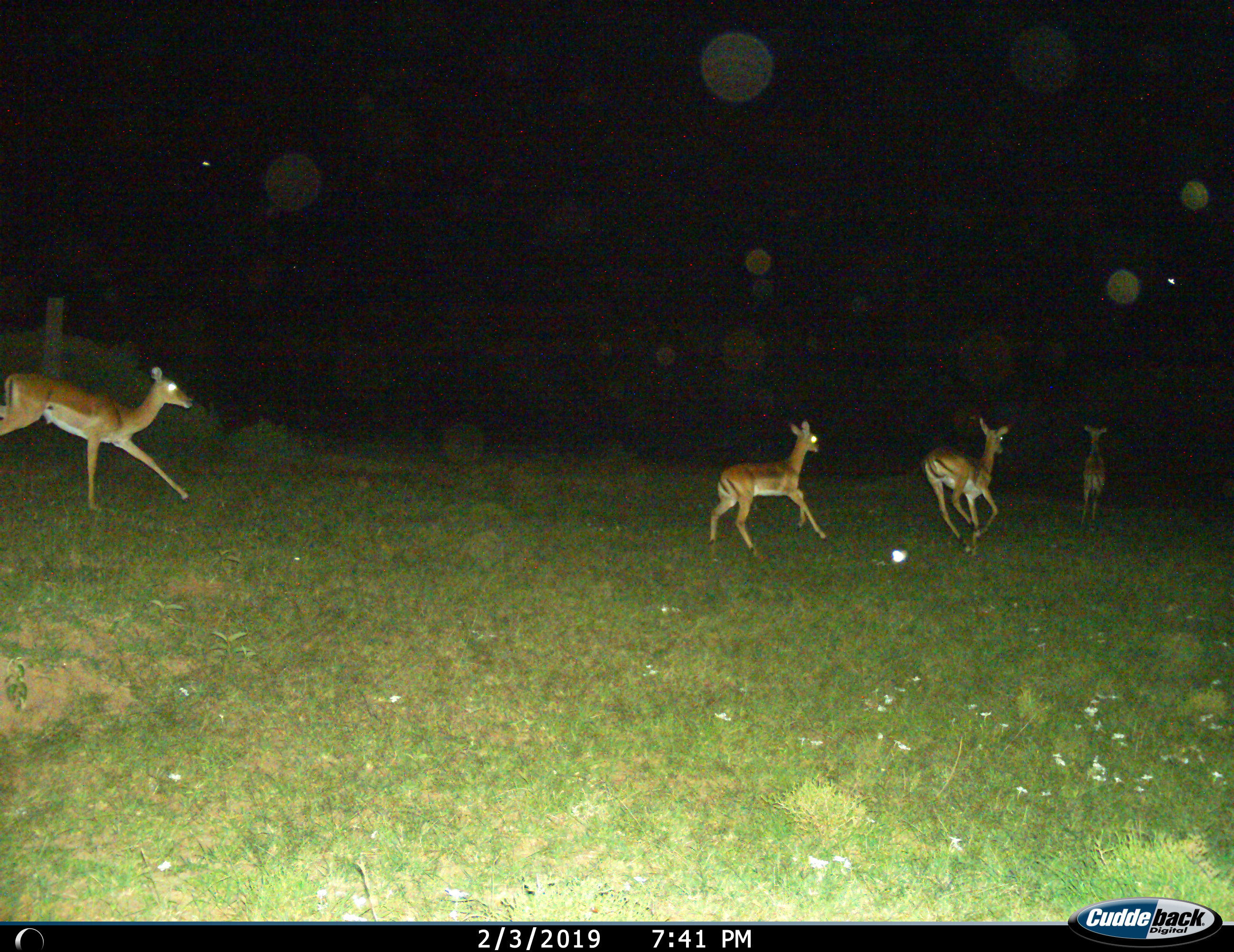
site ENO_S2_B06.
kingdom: Animalia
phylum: Chordata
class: Mammalia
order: Artiodactyla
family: Bovidae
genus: Aepyceros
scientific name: Aepyceros melampus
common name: impala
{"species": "impala (Aepyceros melampus)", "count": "4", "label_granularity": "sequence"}